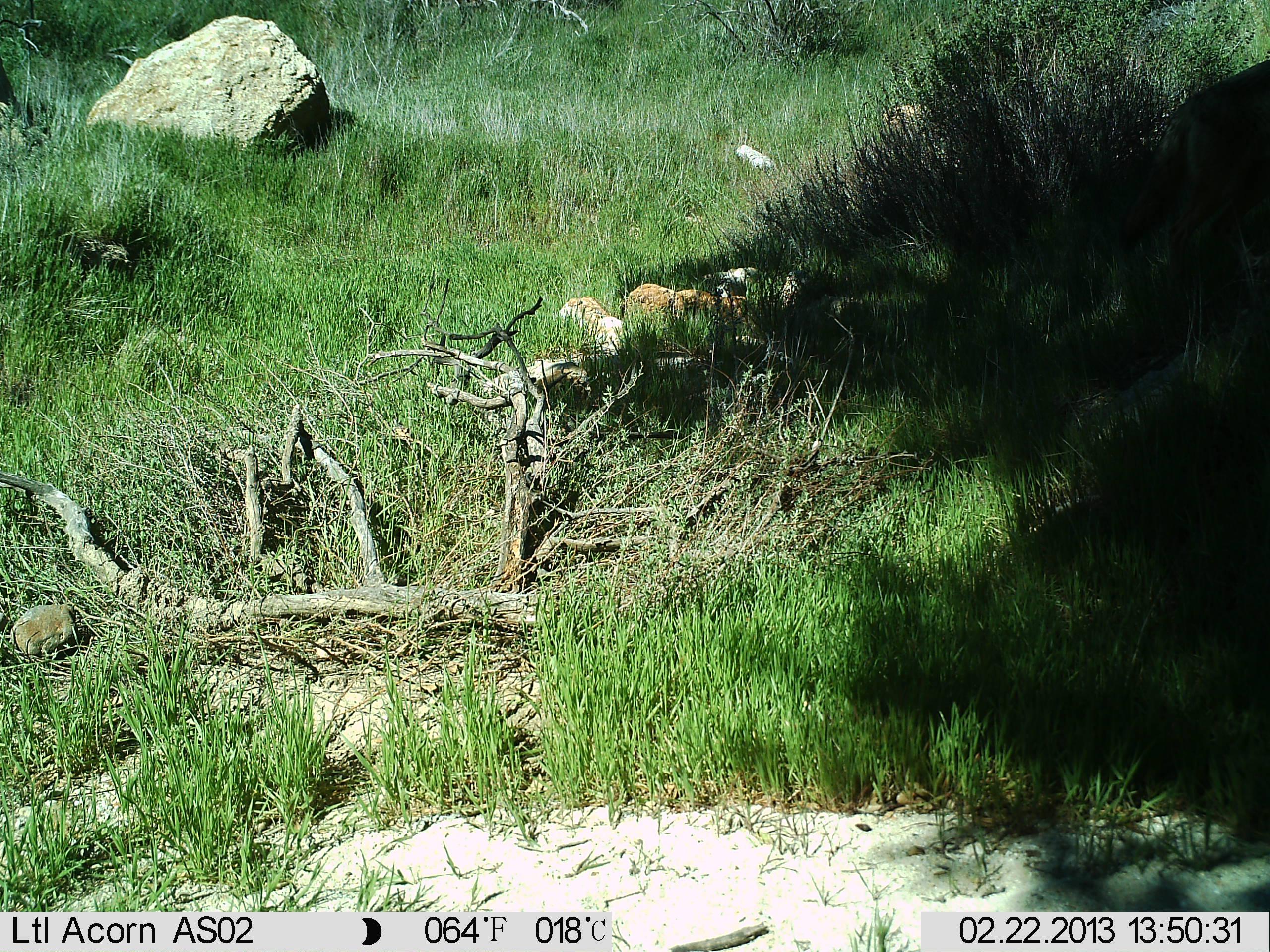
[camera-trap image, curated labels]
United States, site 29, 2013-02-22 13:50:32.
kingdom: Animalia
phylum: Chordata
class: Mammalia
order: Carnivora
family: Canidae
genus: Canis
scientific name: Canis latrans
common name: coyote